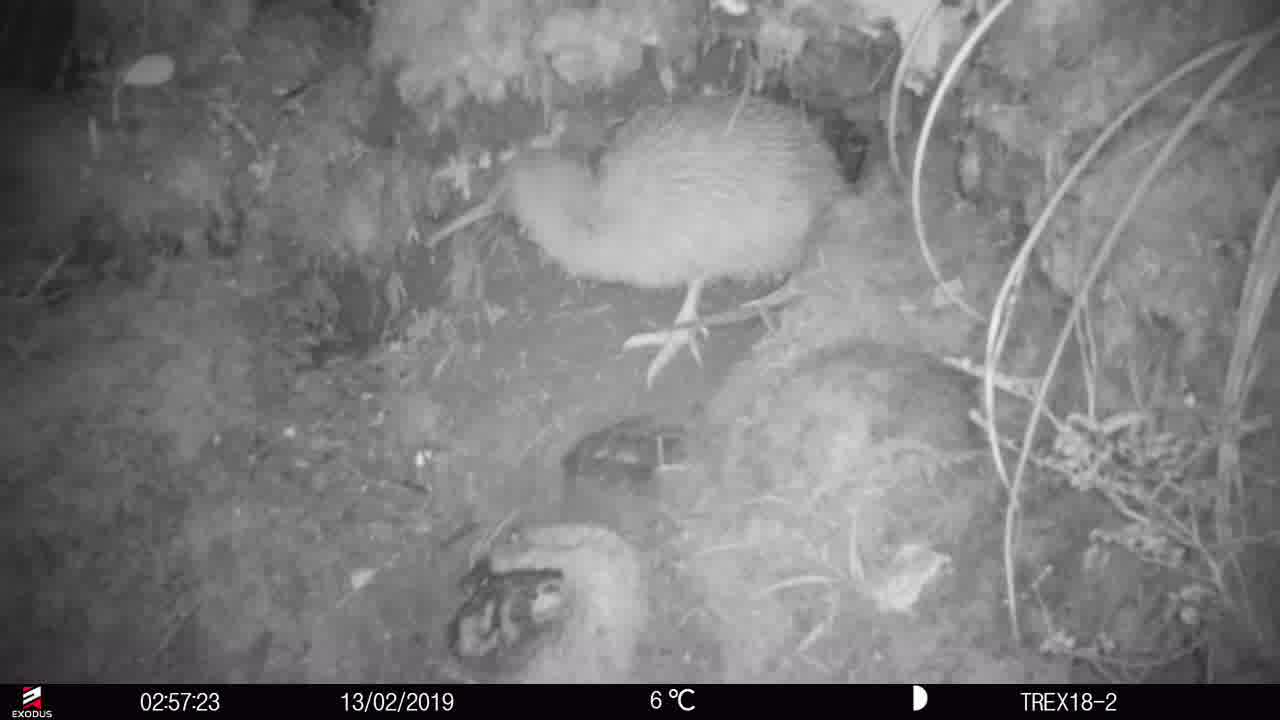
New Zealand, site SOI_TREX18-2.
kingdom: Animalia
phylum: Chordata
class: Aves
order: Apterygiformes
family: Apterygidae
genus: Apteryx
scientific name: Apteryx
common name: kiwi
Kiwi (Apteryx).